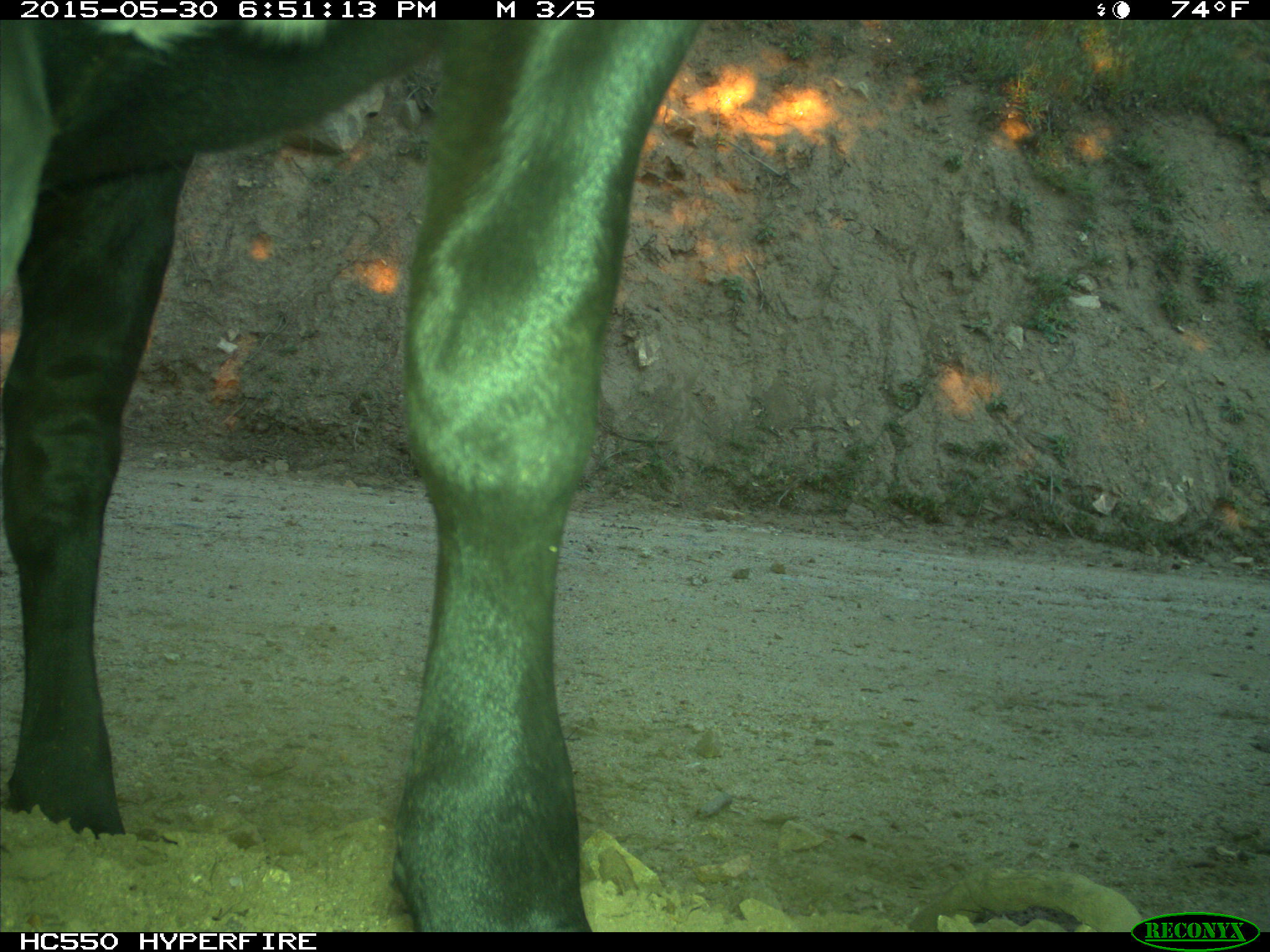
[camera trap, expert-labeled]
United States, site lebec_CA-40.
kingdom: Animalia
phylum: Chordata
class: Mammalia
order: Artiodactyla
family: Bovidae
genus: Bos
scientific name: Bos taurus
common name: domestic cow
Bos taurus (domestic cow).